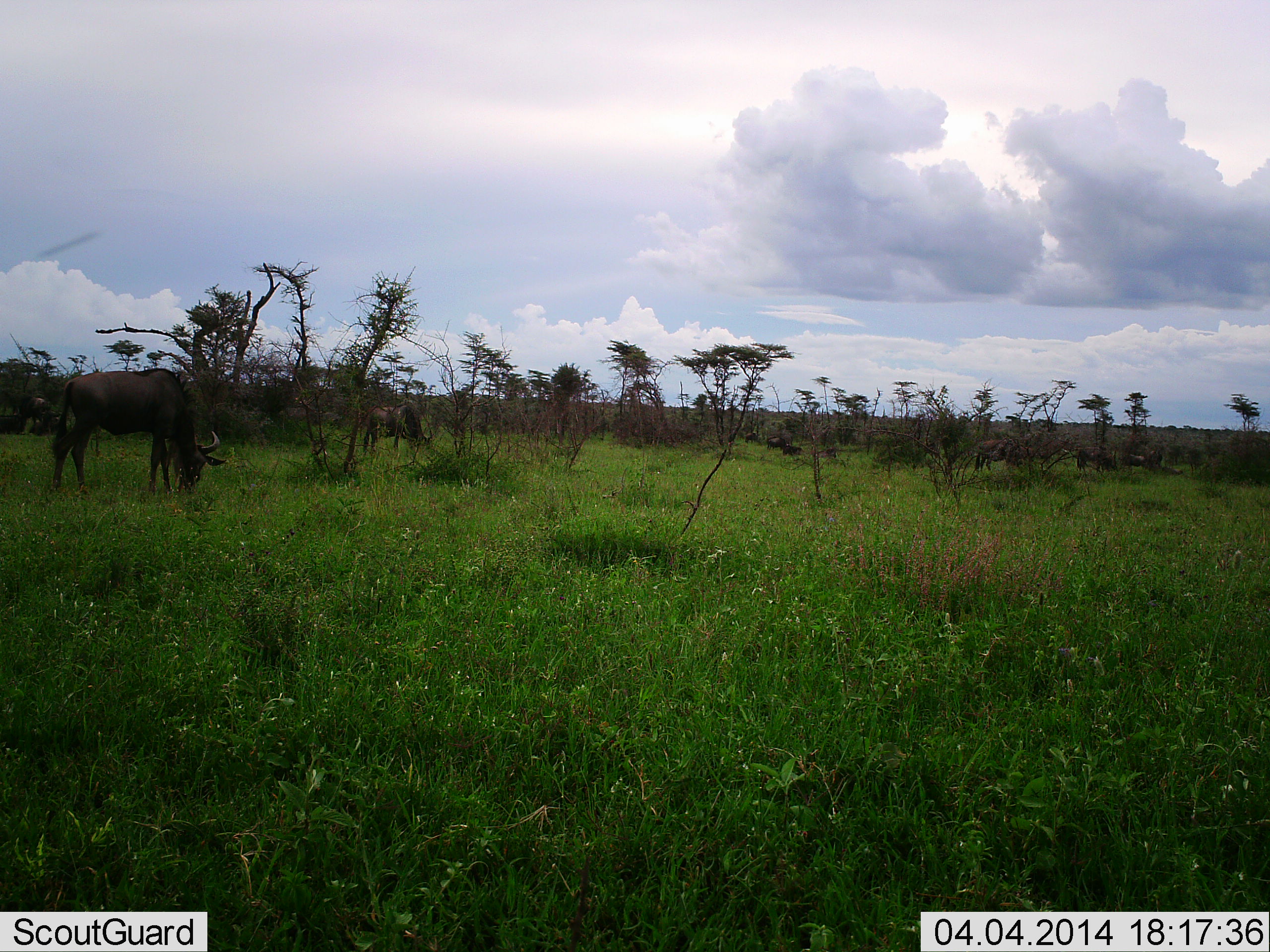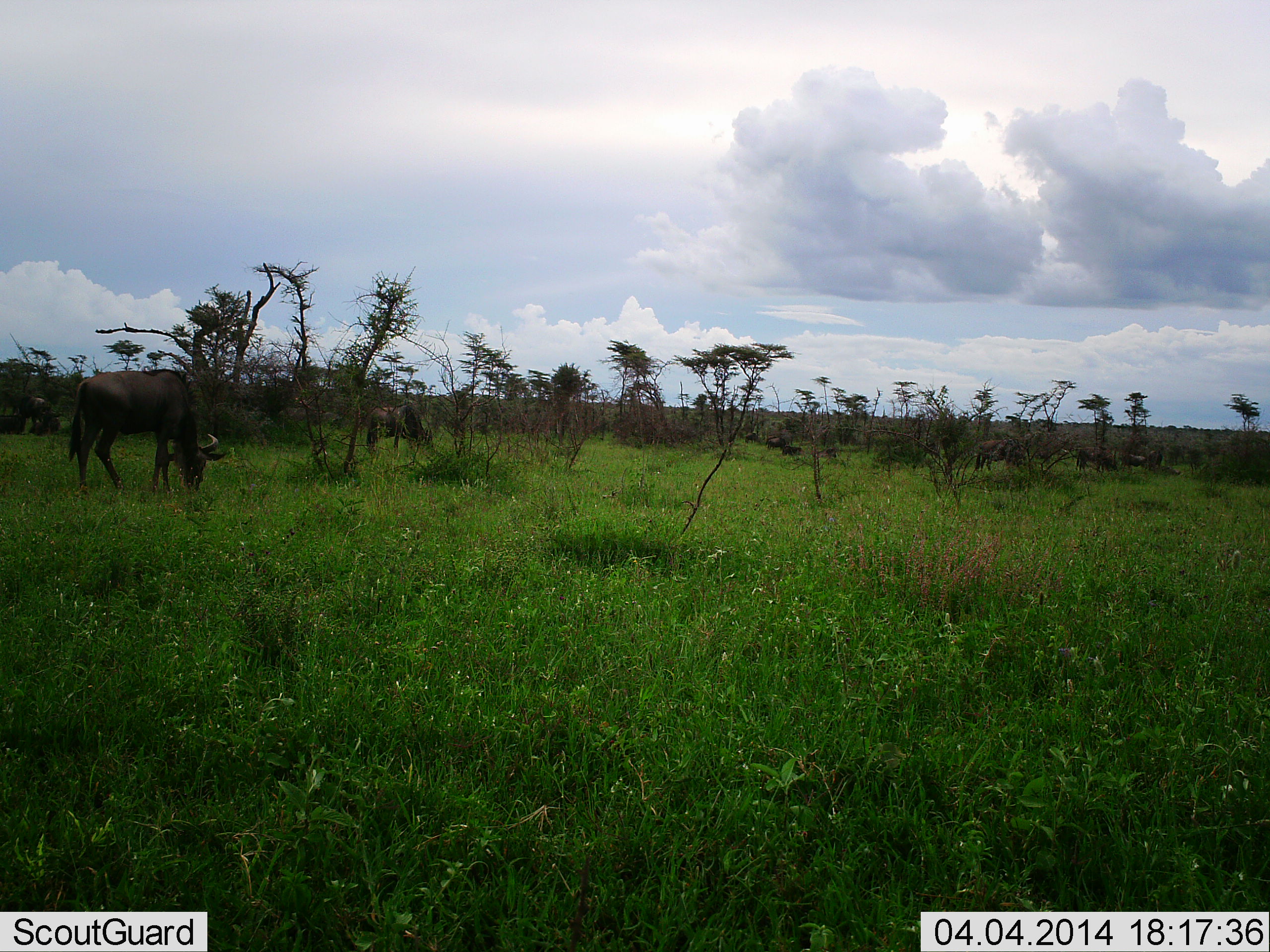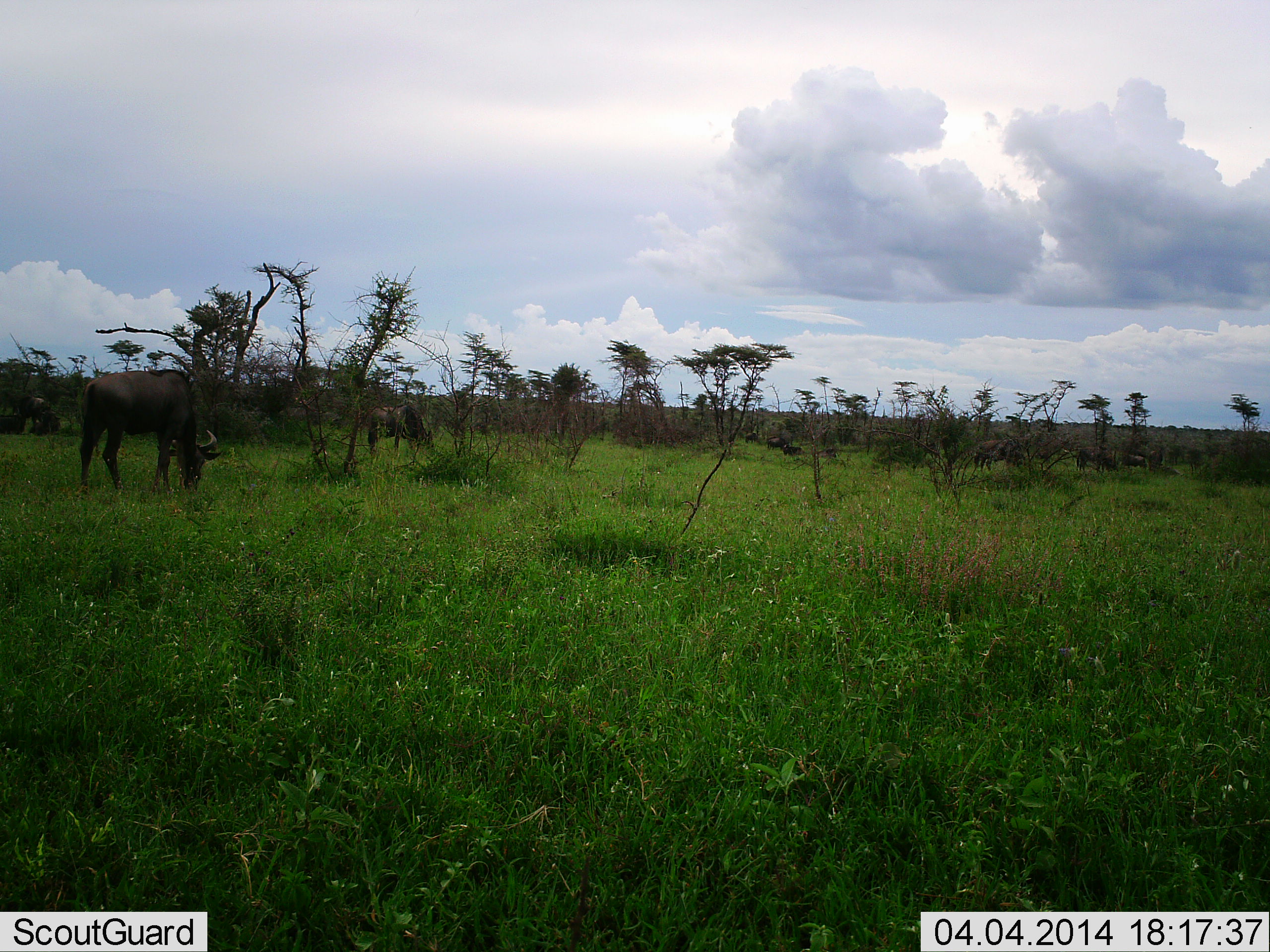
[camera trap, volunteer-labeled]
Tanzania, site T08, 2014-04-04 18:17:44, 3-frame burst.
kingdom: Animalia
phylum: Chordata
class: Mammalia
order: Artiodactyla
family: Bovidae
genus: Connochaetes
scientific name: Connochaetes taurinus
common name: blue wildebeest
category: wildebeest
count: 6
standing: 60%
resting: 10%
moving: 10%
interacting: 0%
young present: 0%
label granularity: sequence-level